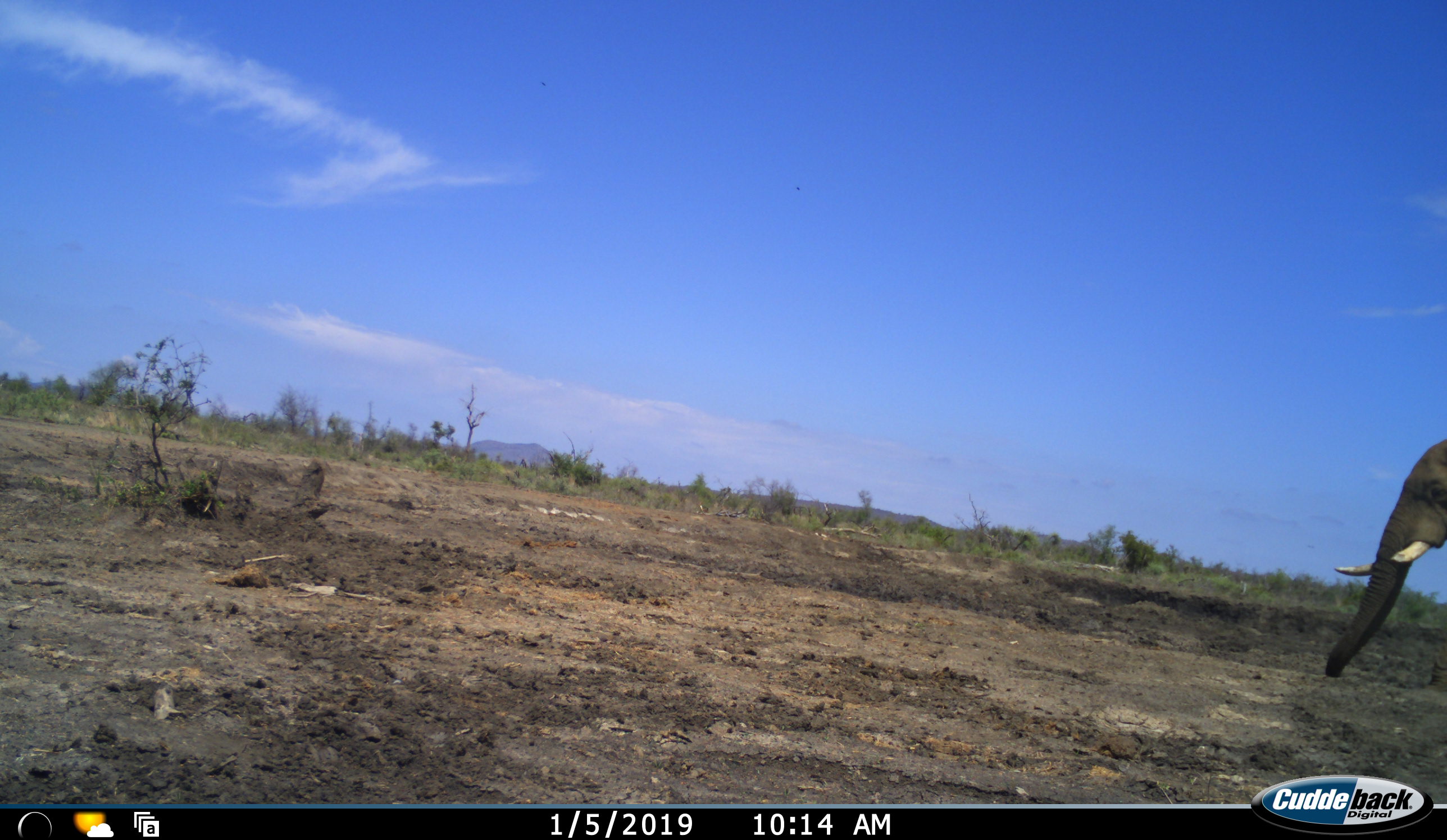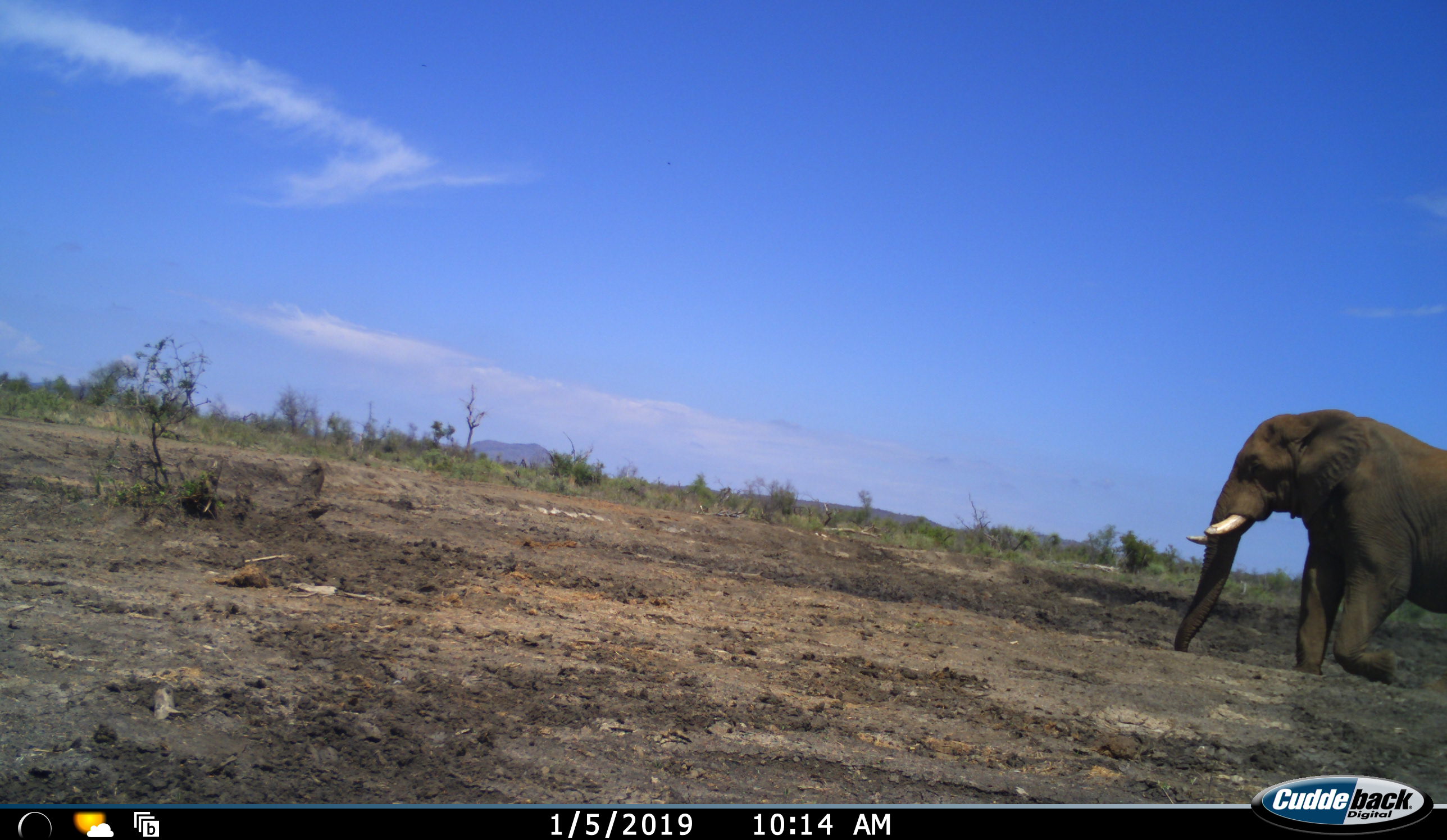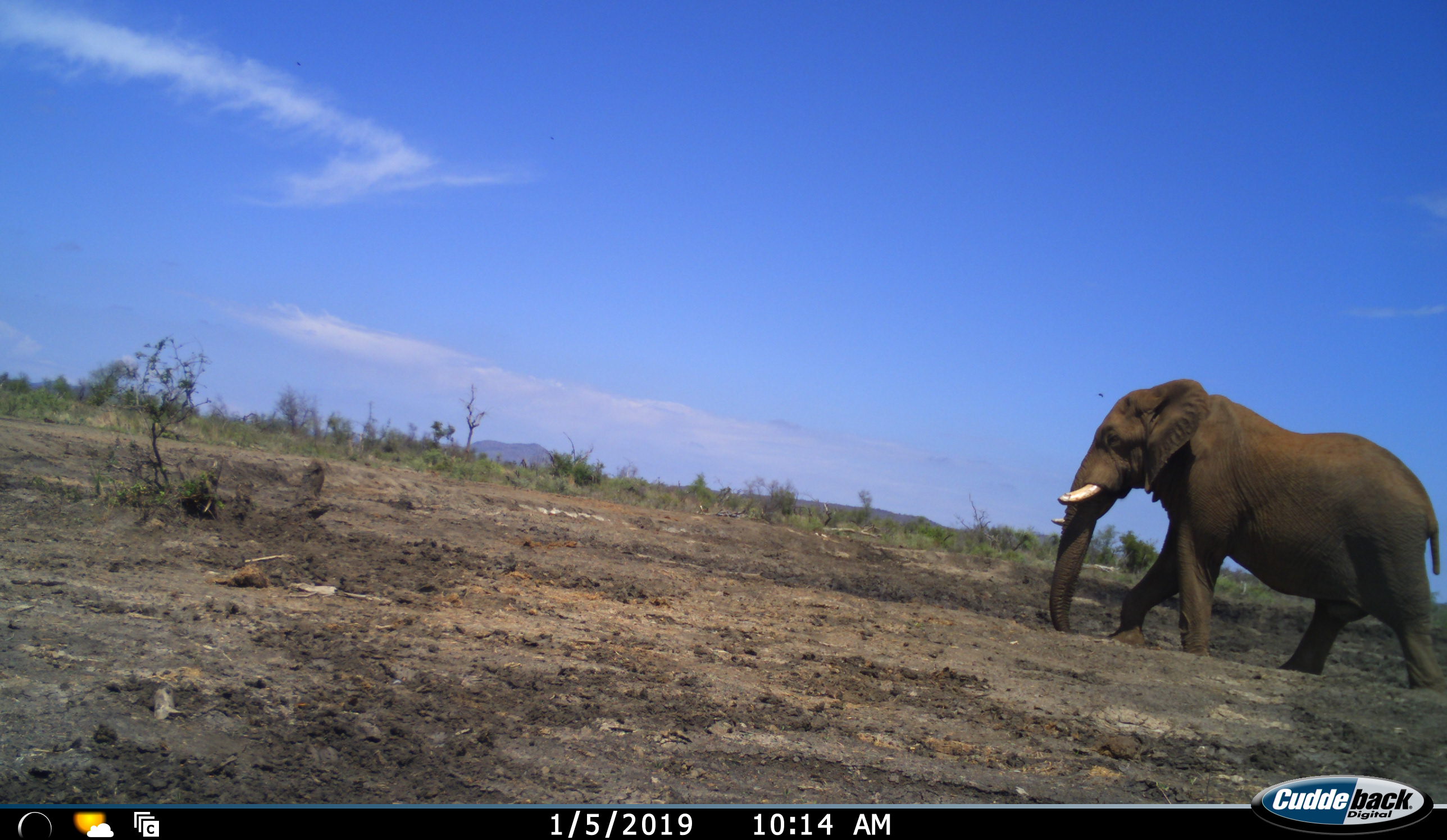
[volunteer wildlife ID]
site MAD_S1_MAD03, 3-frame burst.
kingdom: Animalia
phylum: Chordata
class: Mammalia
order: Proboscidea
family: Elephantidae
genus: Loxodonta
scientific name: Loxodonta africana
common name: african bush elephant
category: elephant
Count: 1.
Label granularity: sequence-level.